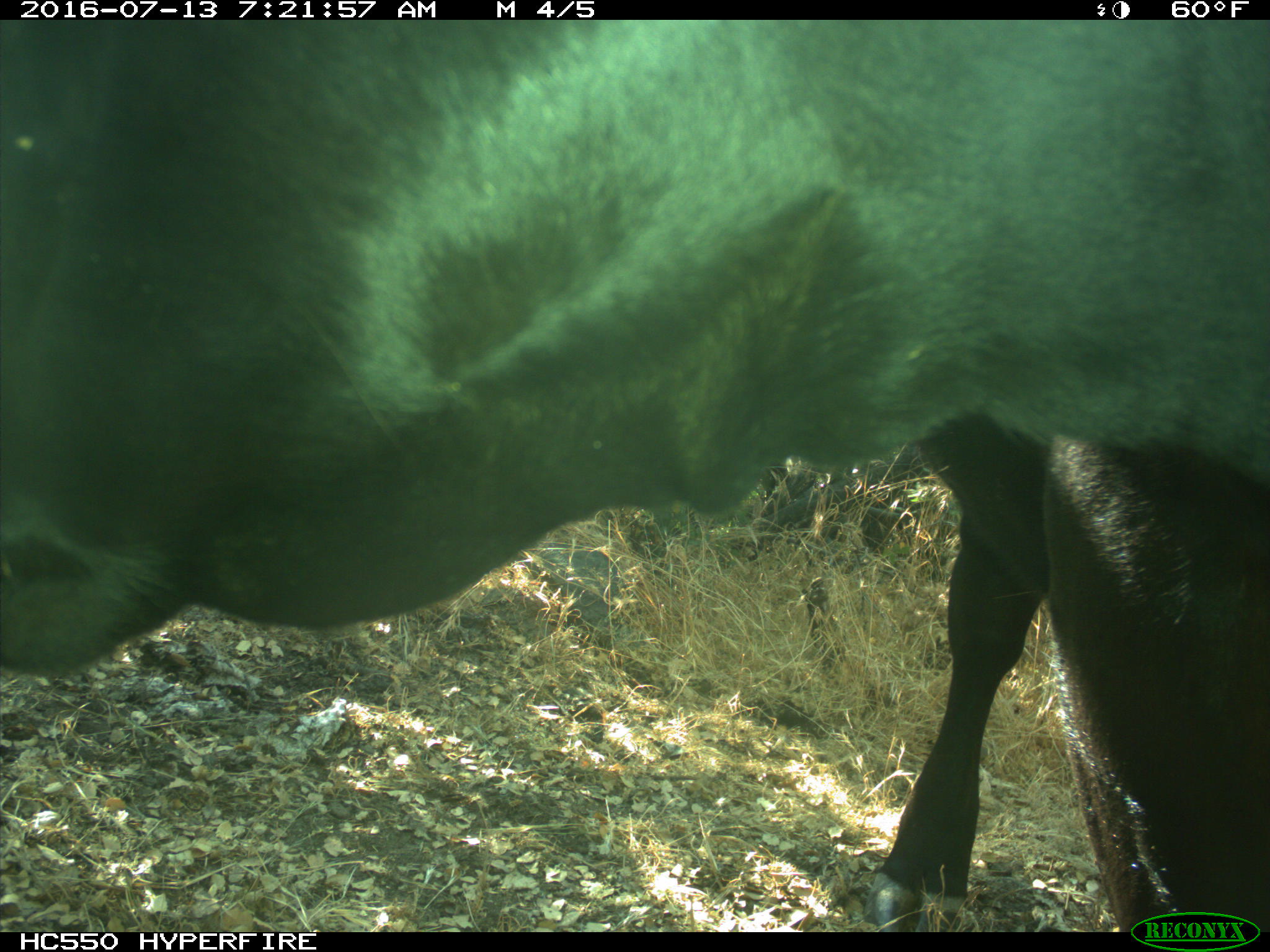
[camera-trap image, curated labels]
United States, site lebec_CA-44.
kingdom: Animalia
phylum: Chordata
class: Mammalia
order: Artiodactyla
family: Bovidae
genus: Bos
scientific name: Bos taurus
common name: domestic cow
Bos taurus (domestic cow).